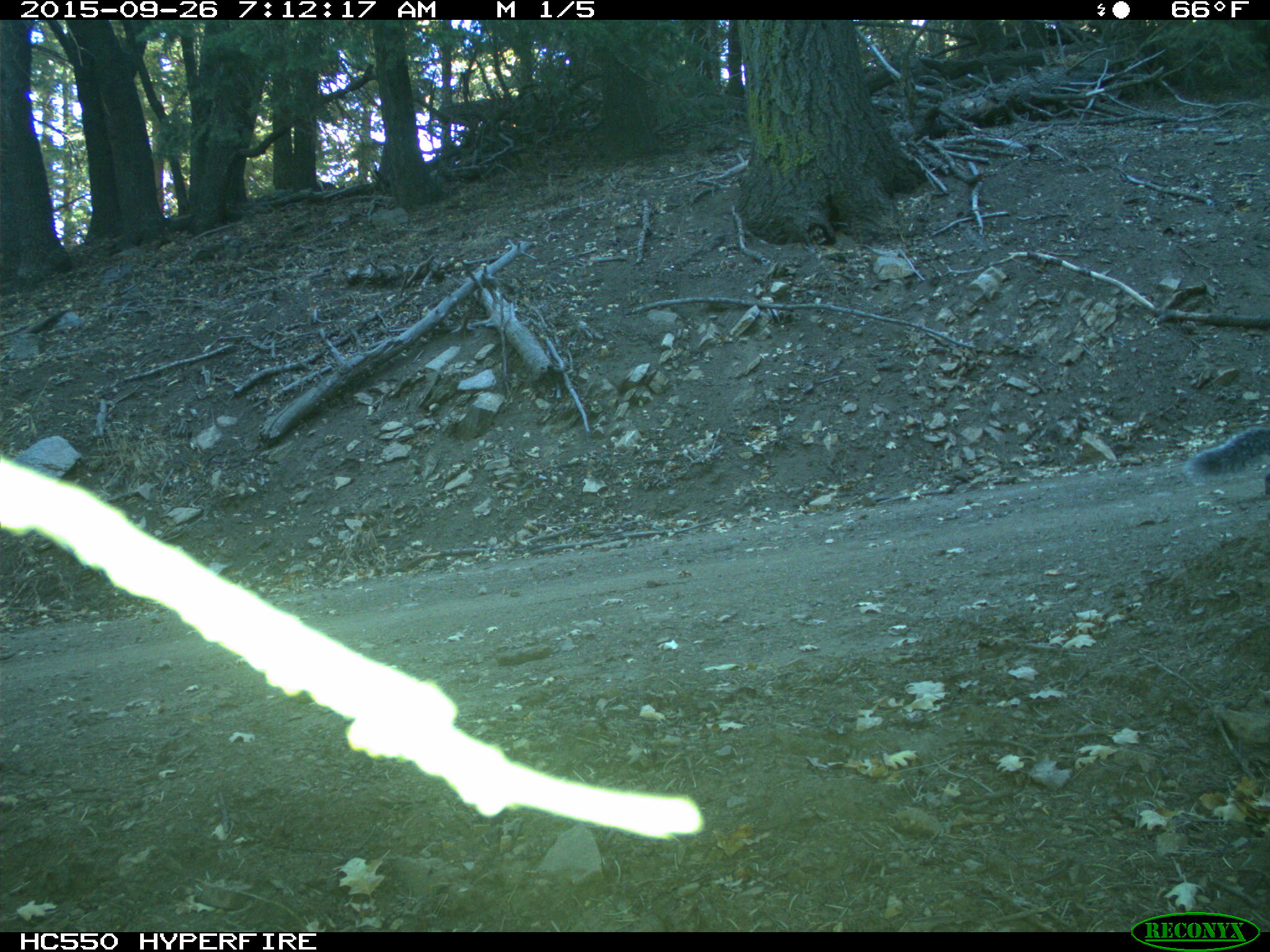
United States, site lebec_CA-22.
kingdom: Animalia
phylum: Chordata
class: Mammalia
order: Rodentia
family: Sciuridae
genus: Sciurus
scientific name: Sciurus carolinensis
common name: eastern gray squirrel